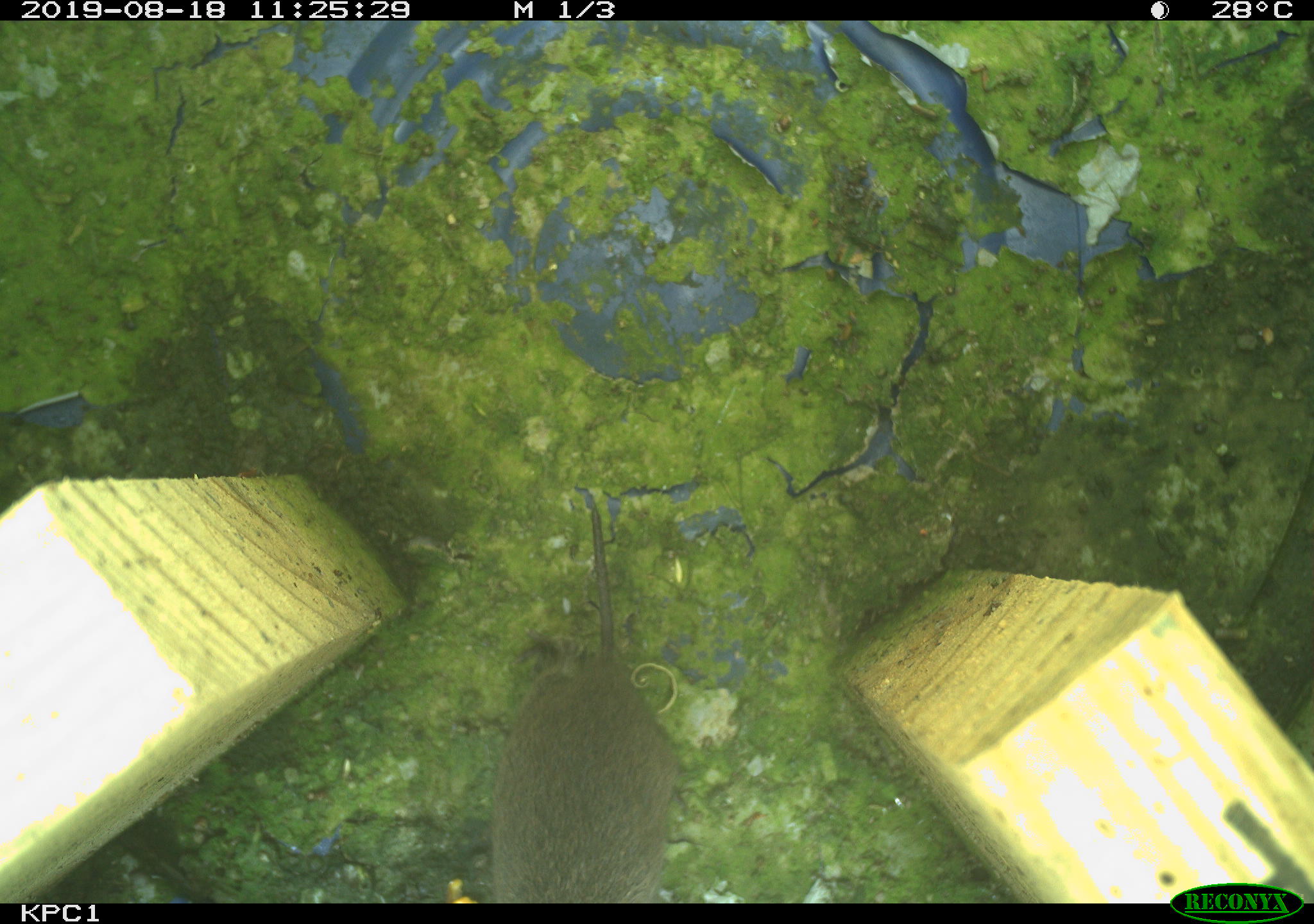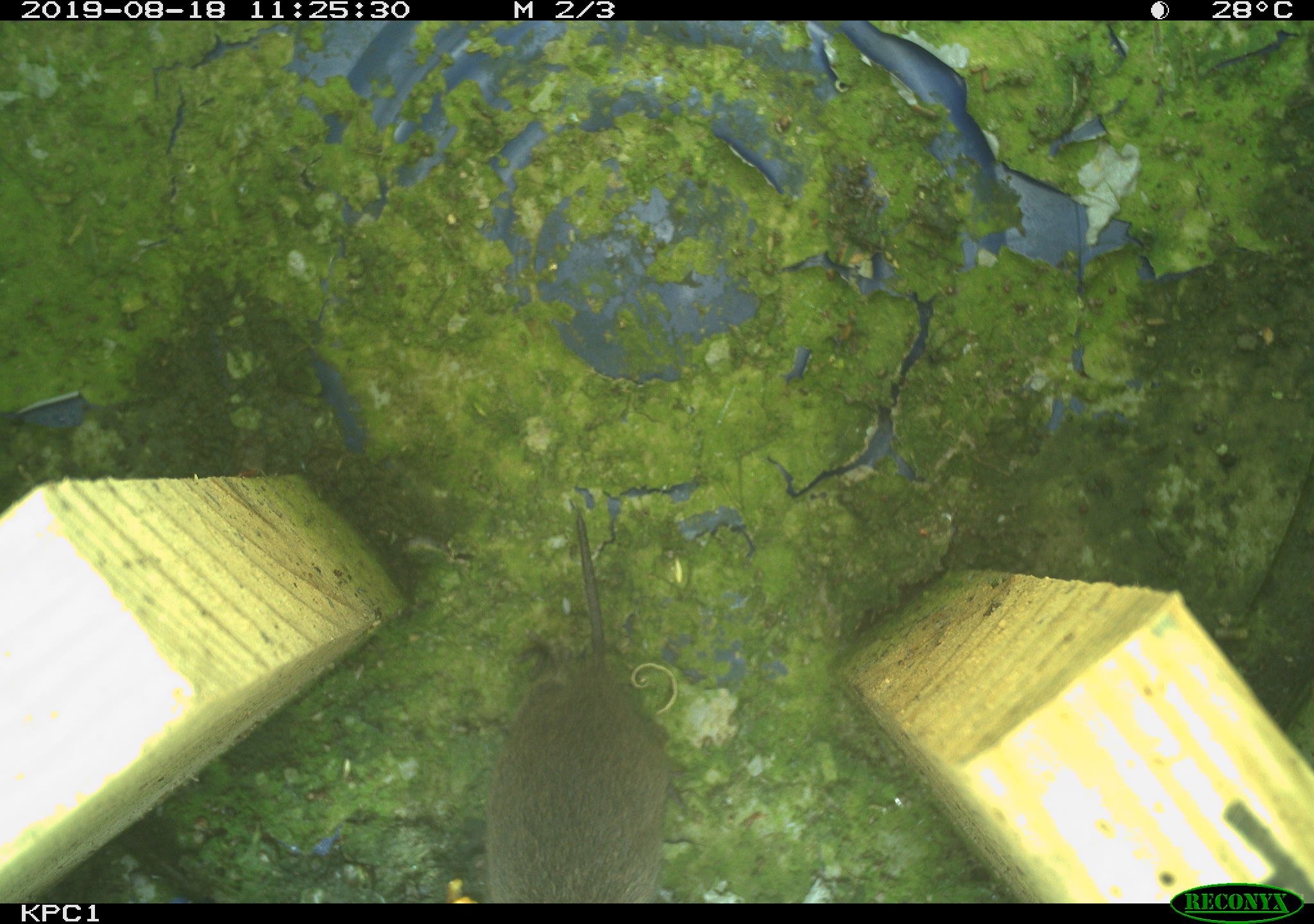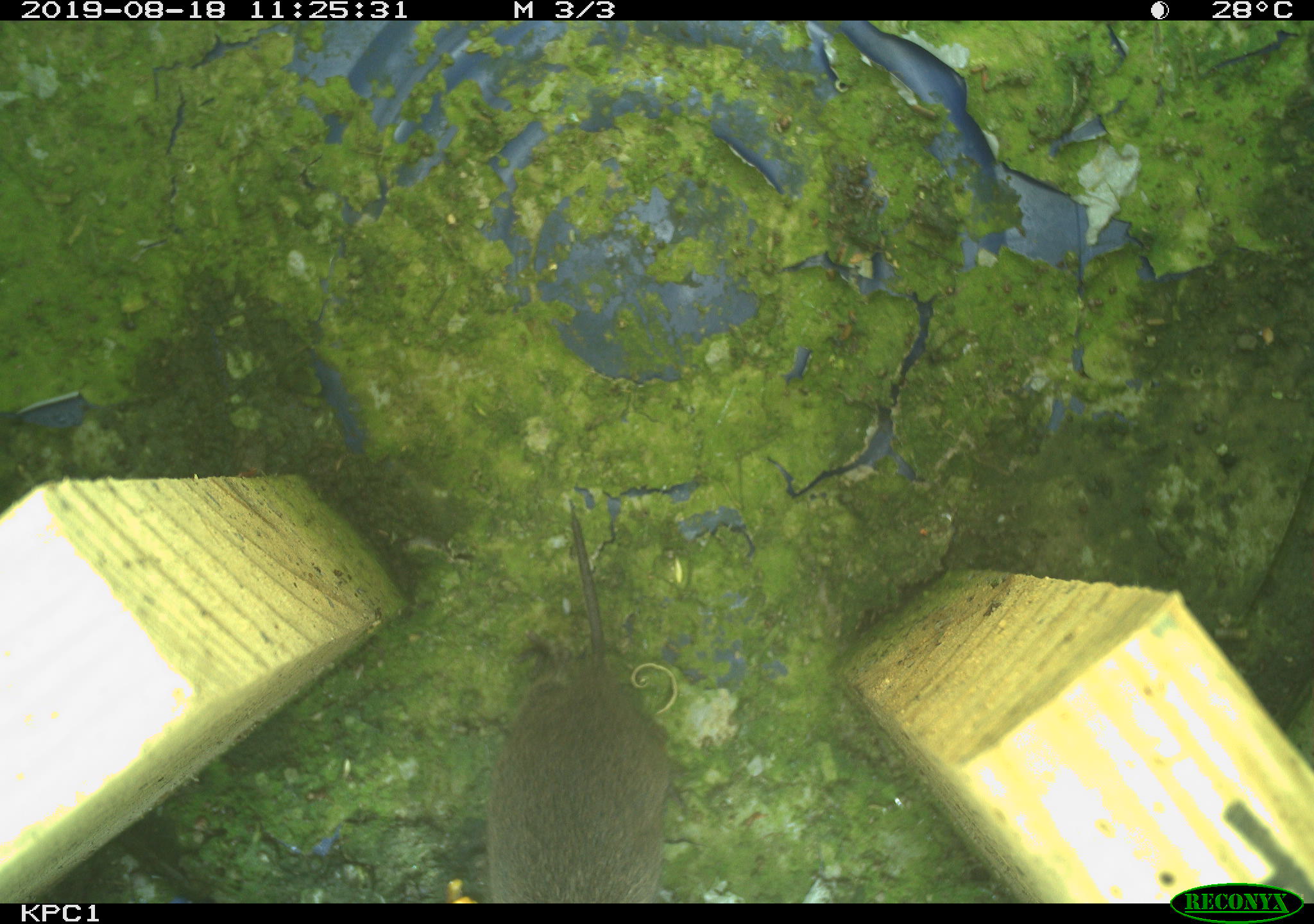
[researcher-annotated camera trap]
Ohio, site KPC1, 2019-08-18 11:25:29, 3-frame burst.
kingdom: Animalia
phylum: Chordata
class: Mammalia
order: Rodentia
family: Cricetidae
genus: Microtus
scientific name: Microtus pennsylvanicus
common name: meadow vole